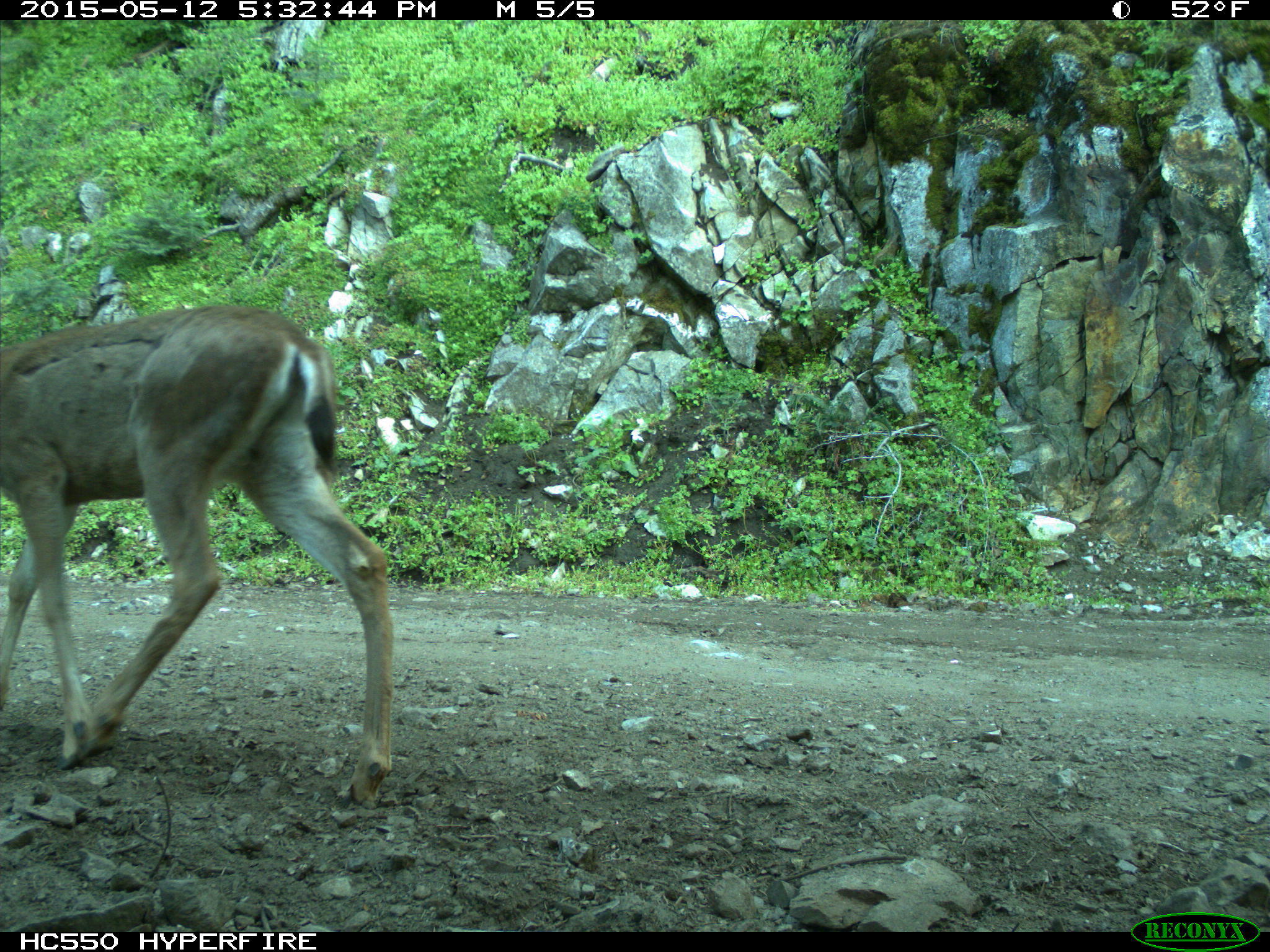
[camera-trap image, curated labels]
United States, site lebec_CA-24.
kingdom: Animalia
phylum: Chordata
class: Mammalia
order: Artiodactyla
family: Cervidae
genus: Odocoileus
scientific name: Odocoileus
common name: deer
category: unidentified deer